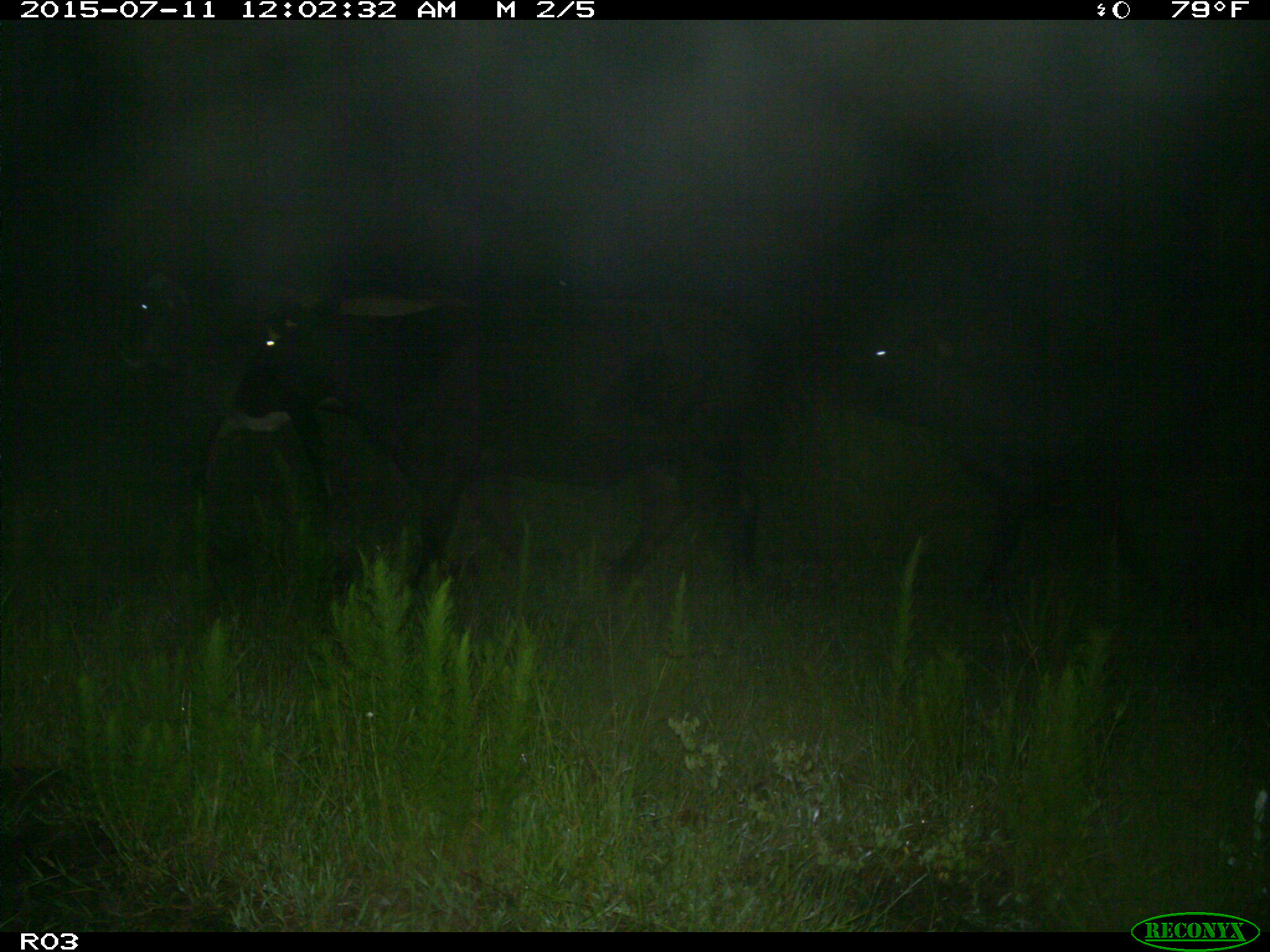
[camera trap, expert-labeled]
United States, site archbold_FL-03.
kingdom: Animalia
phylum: Chordata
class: Mammalia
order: Artiodactyla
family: Bovidae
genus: Bos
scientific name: Bos taurus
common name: domestic cow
Bos taurus (domestic cow).